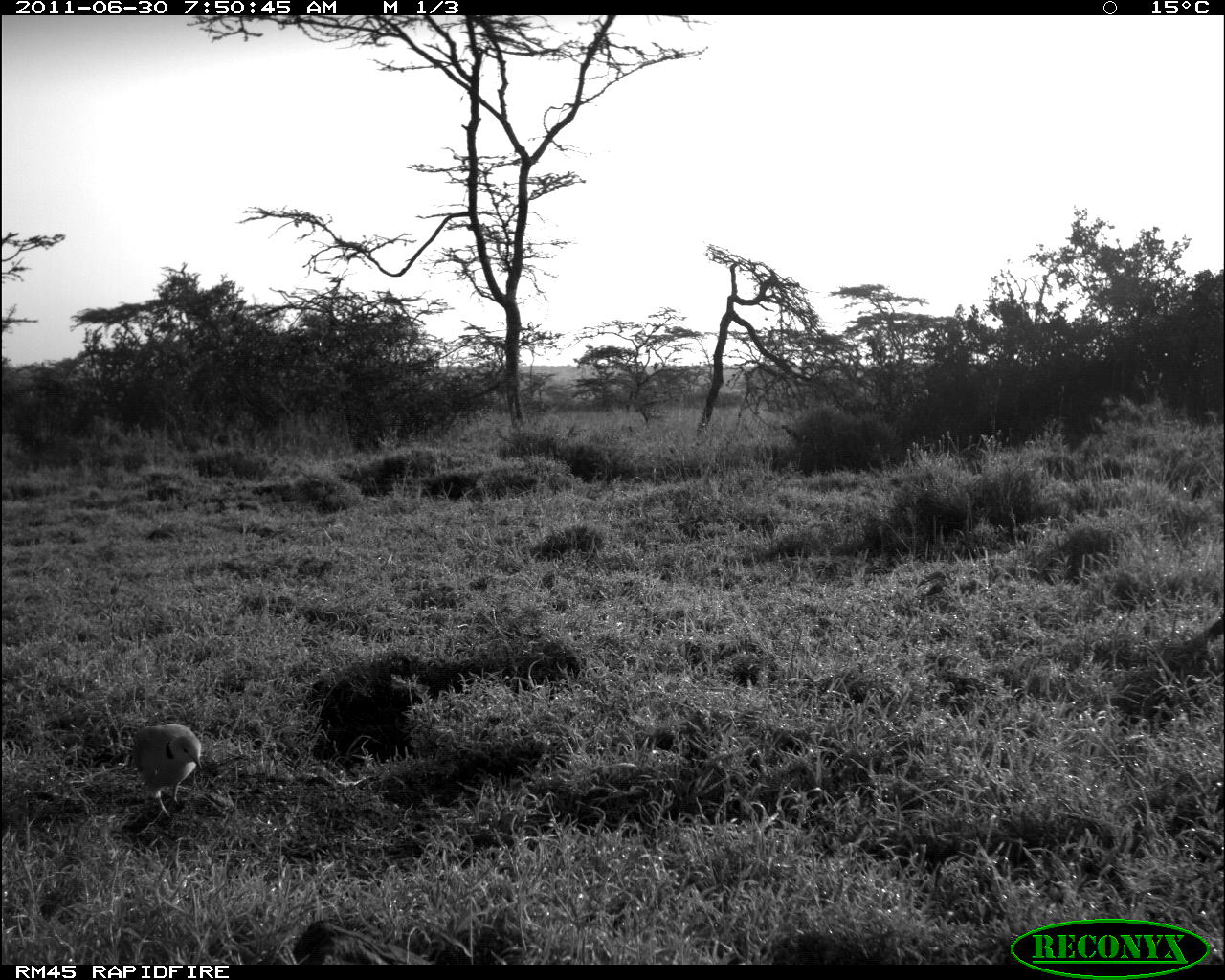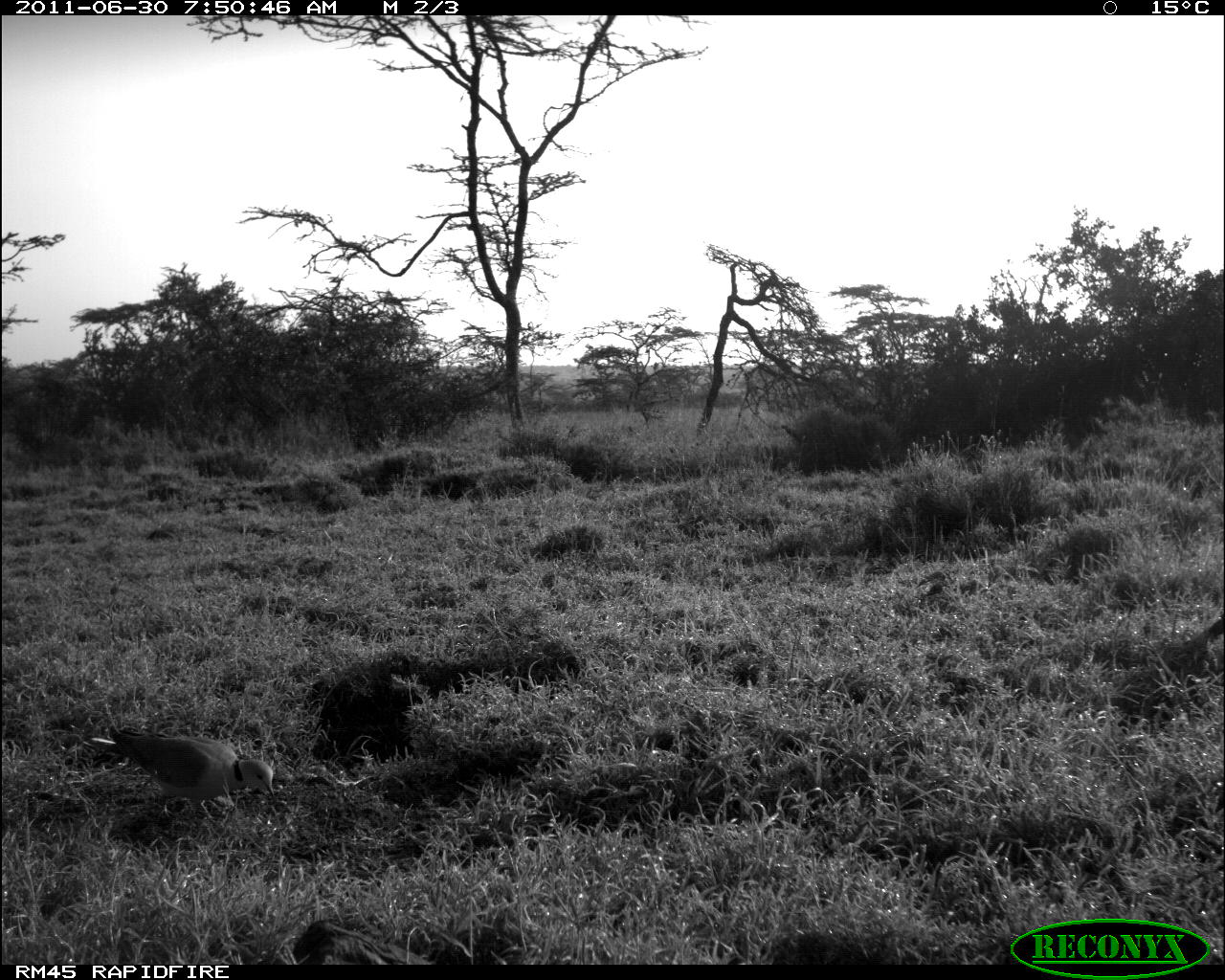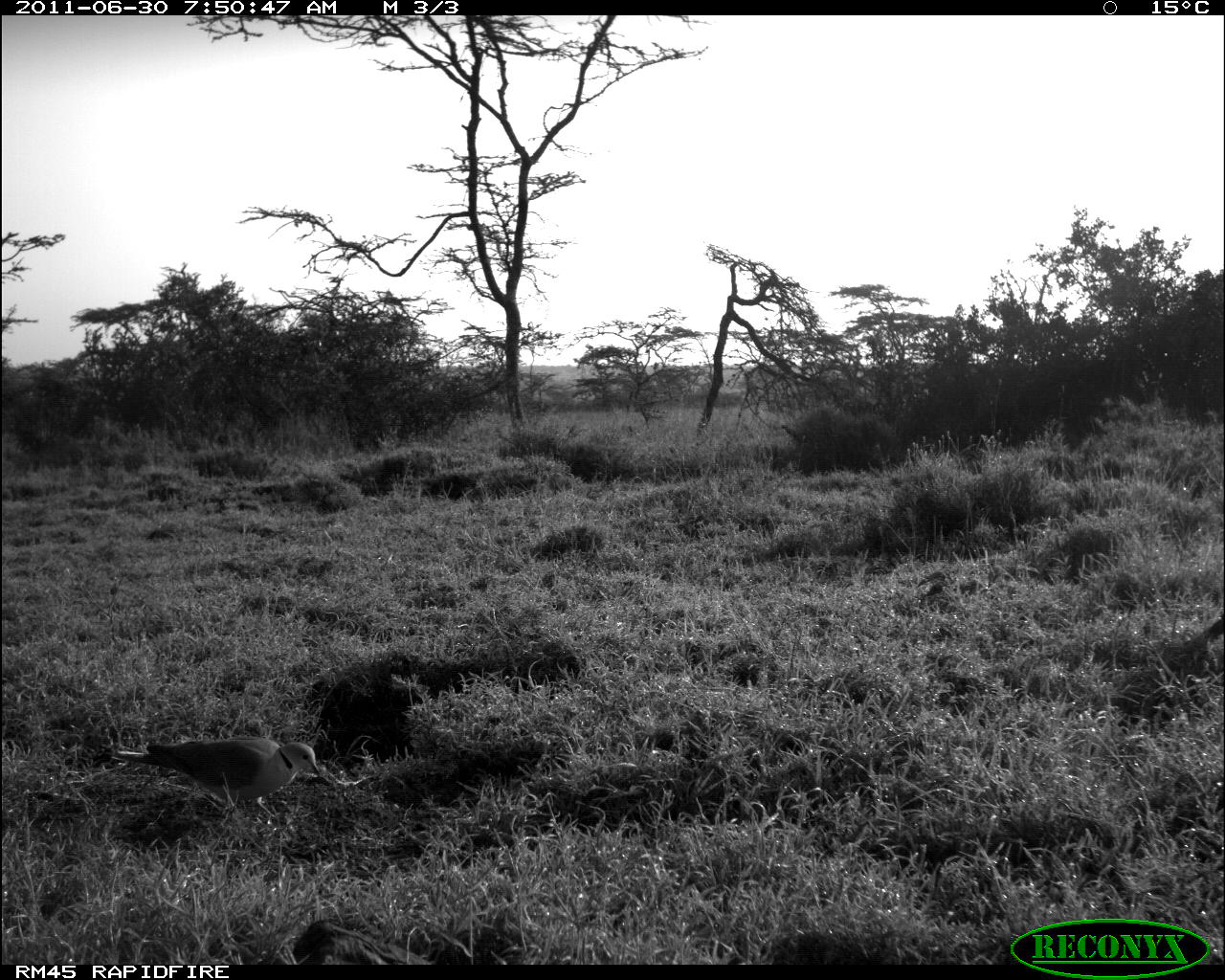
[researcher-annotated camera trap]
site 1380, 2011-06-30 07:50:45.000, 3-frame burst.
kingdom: Animalia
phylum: Chordata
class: Aves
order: Columbiformes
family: Columbidae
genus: Streptopelia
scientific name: Streptopelia capicola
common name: ring-necked dove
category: streptopilia capicola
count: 1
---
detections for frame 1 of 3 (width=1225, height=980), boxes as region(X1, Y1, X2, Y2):
streptopilia capicola: region(123, 721, 206, 817)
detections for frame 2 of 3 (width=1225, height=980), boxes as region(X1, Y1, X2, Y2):
streptopilia capicola: region(107, 723, 280, 823)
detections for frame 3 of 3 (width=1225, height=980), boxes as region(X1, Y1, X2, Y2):
streptopilia capicola: region(109, 734, 324, 823)